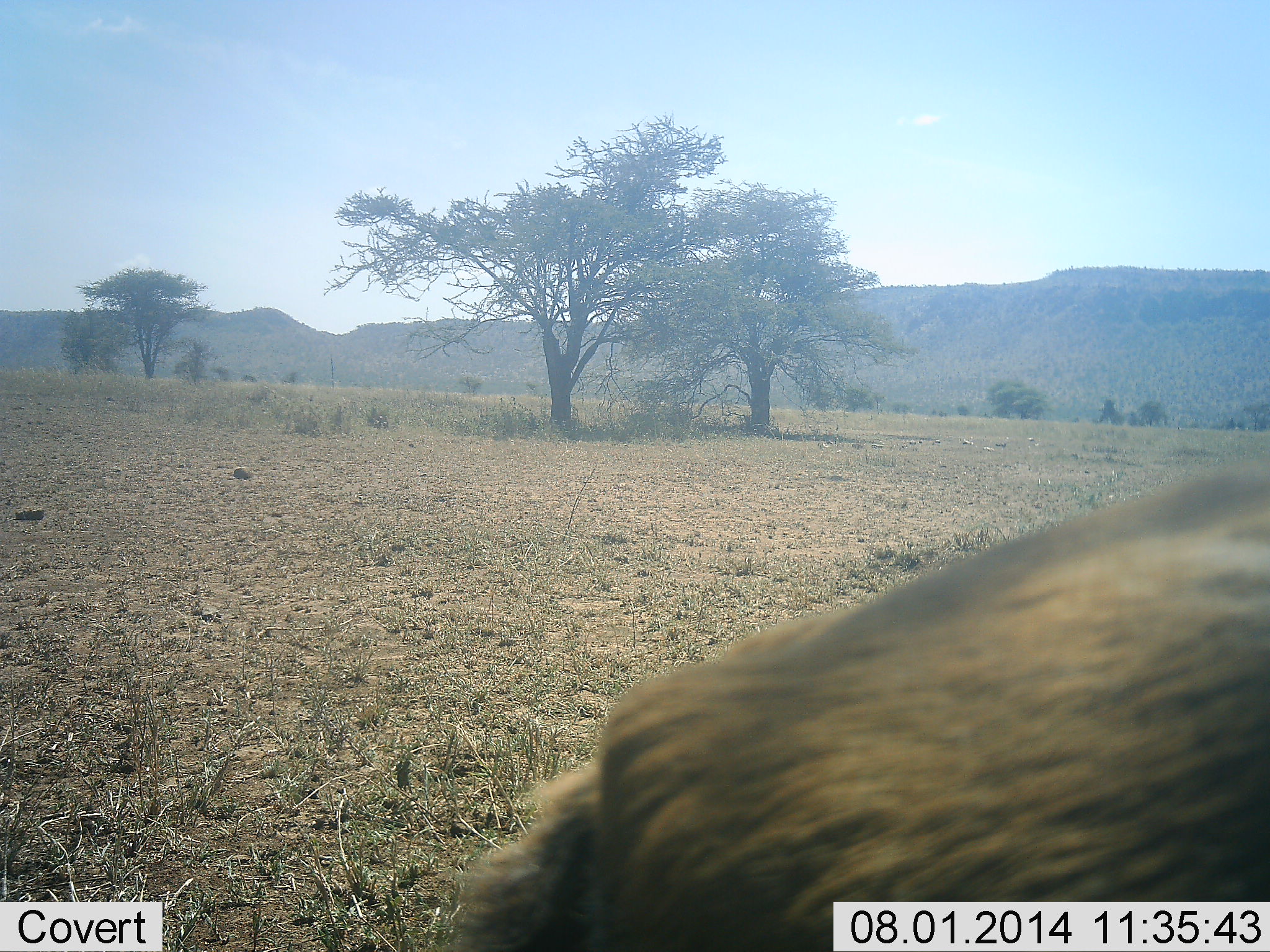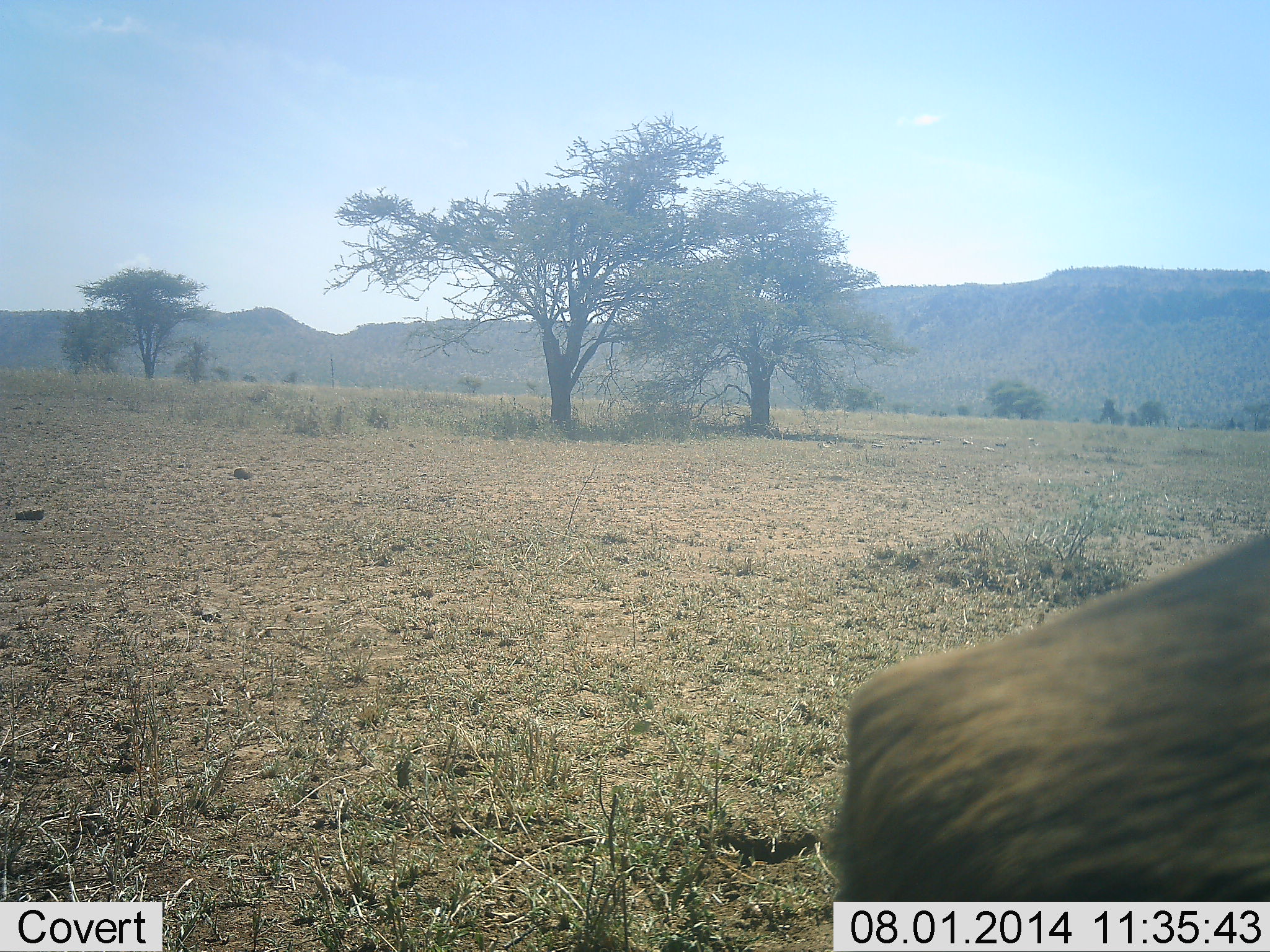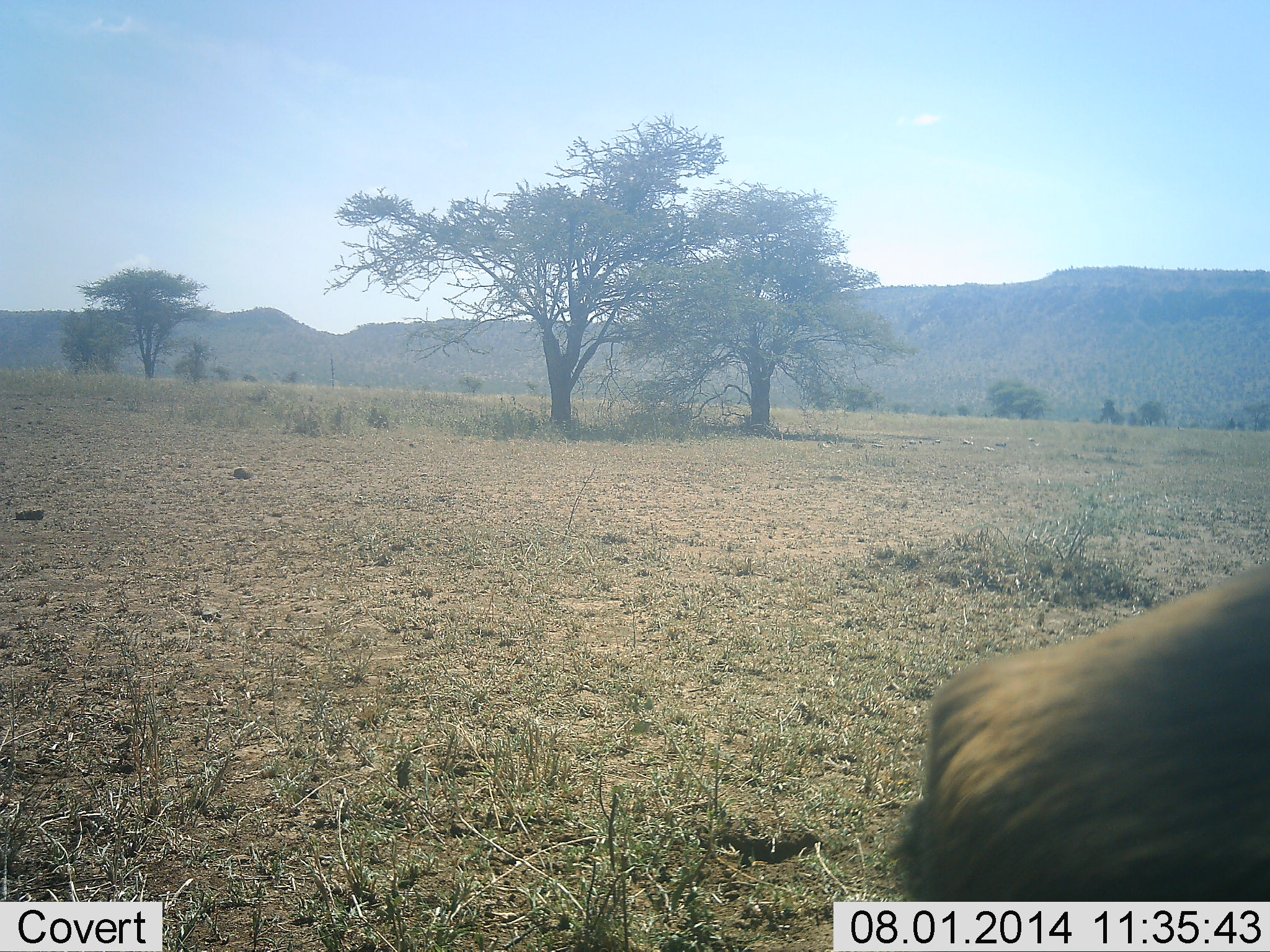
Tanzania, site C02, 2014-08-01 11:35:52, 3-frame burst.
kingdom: Animalia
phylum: Chordata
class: Mammalia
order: Artiodactyla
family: Bovidae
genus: Connochaetes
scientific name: Connochaetes taurinus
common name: blue wildebeest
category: wildebeest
Wildebeest (blue wildebeest) (Connochaetes taurinus), count 1. Behavior (volunteer vote fractions): standing 50%, resting 0%, moving 50%, interacting 0%. Young present (vote fraction): 0%. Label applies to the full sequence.